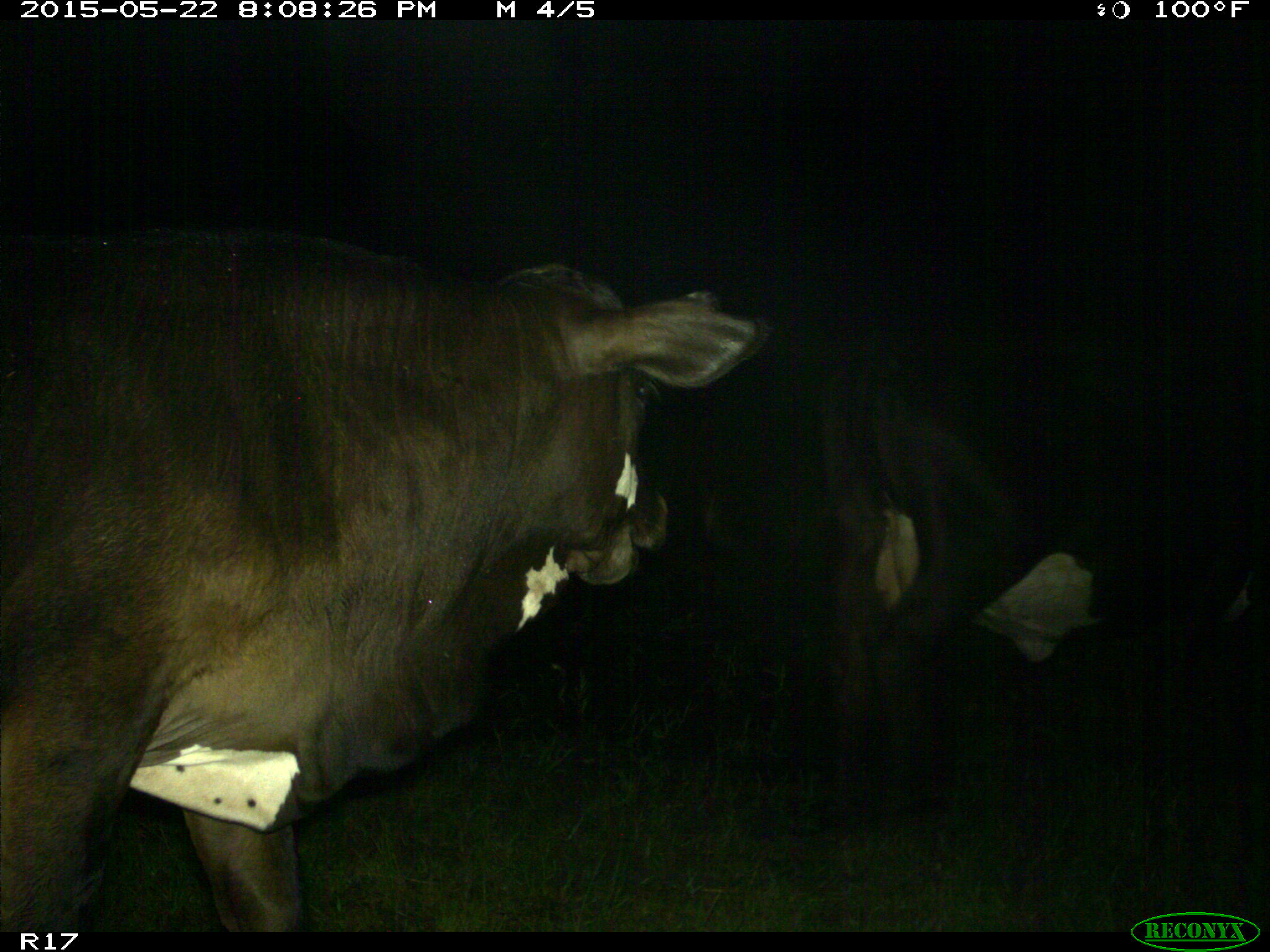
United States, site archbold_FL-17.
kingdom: Animalia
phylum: Chordata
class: Mammalia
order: Artiodactyla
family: Bovidae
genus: Bos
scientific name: Bos taurus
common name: domestic cow